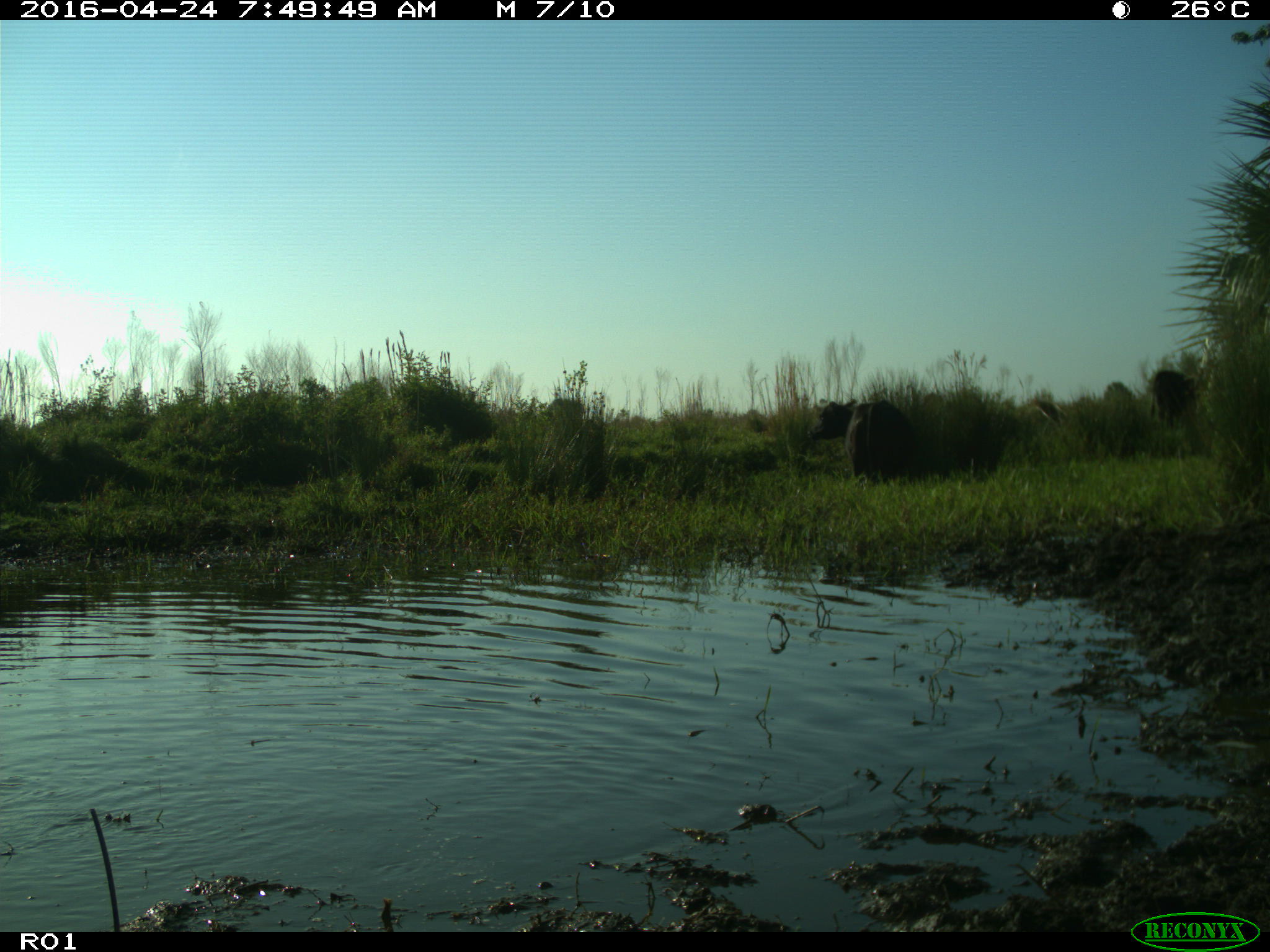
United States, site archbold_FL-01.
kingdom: Animalia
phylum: Chordata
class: Mammalia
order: Artiodactyla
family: Bovidae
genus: Bos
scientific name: Bos taurus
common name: domestic cow